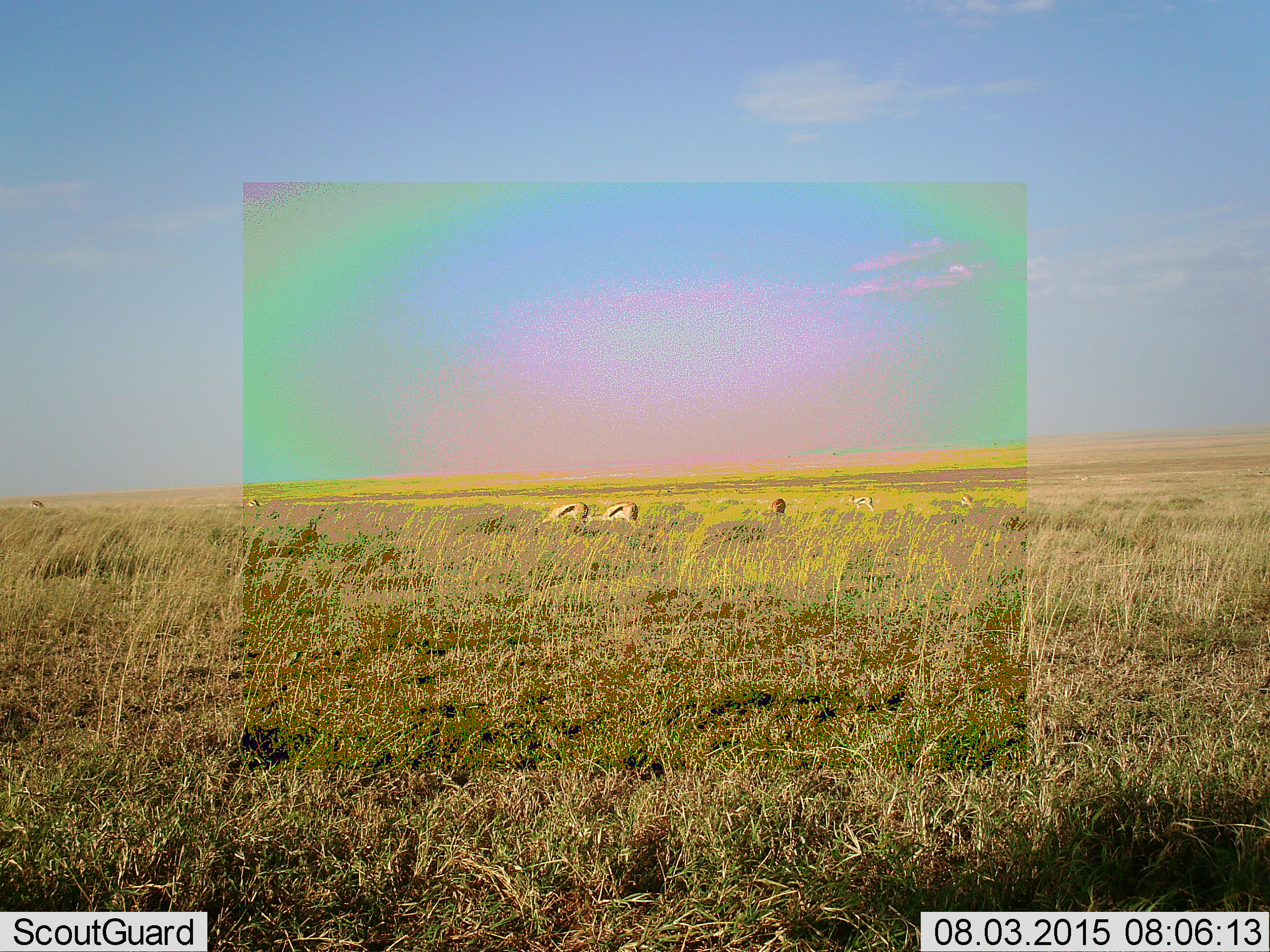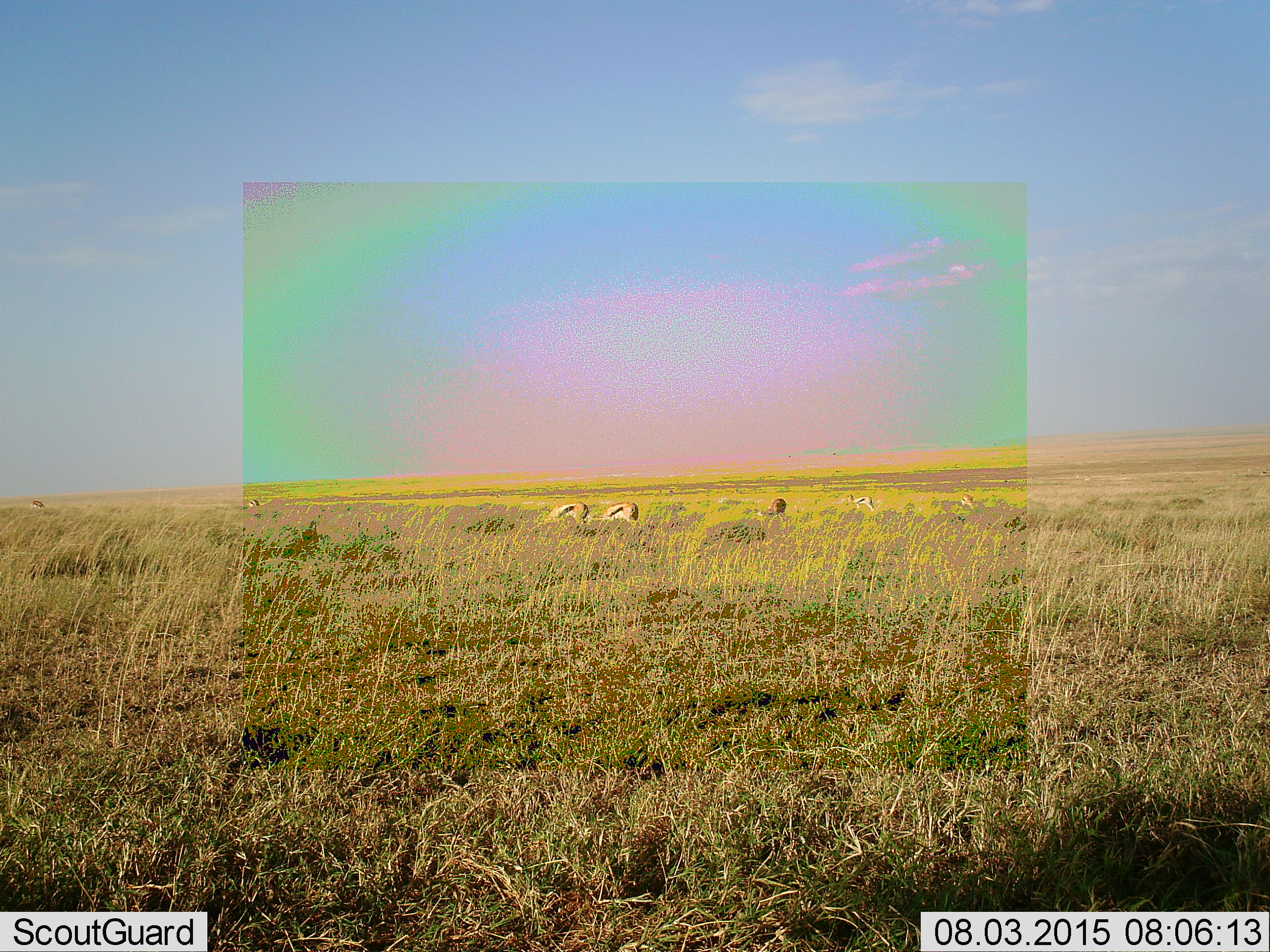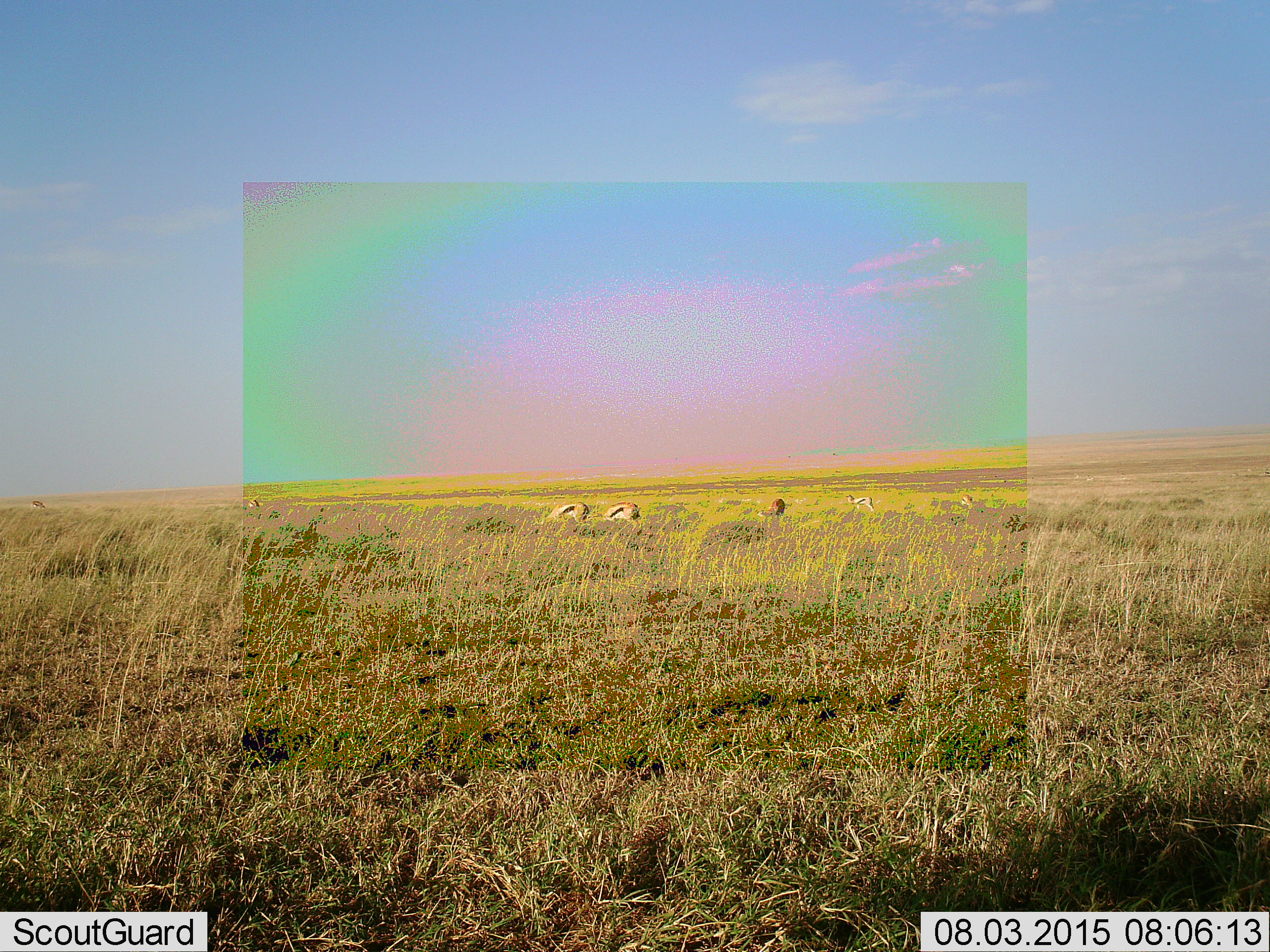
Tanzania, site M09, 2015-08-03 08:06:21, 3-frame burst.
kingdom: Animalia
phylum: Chordata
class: Mammalia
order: Artiodactyla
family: Bovidae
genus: Eudorcas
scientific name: Eudorcas thomsonii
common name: thomson's gazelle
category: gazellethomsons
Gazellethomsons (thomson's gazelle) (Eudorcas thomsonii), count 7. Behavior (volunteer vote fractions): standing 50%, resting 10%, moving 20%, interacting 0%. Young present (vote fraction): 0%. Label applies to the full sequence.